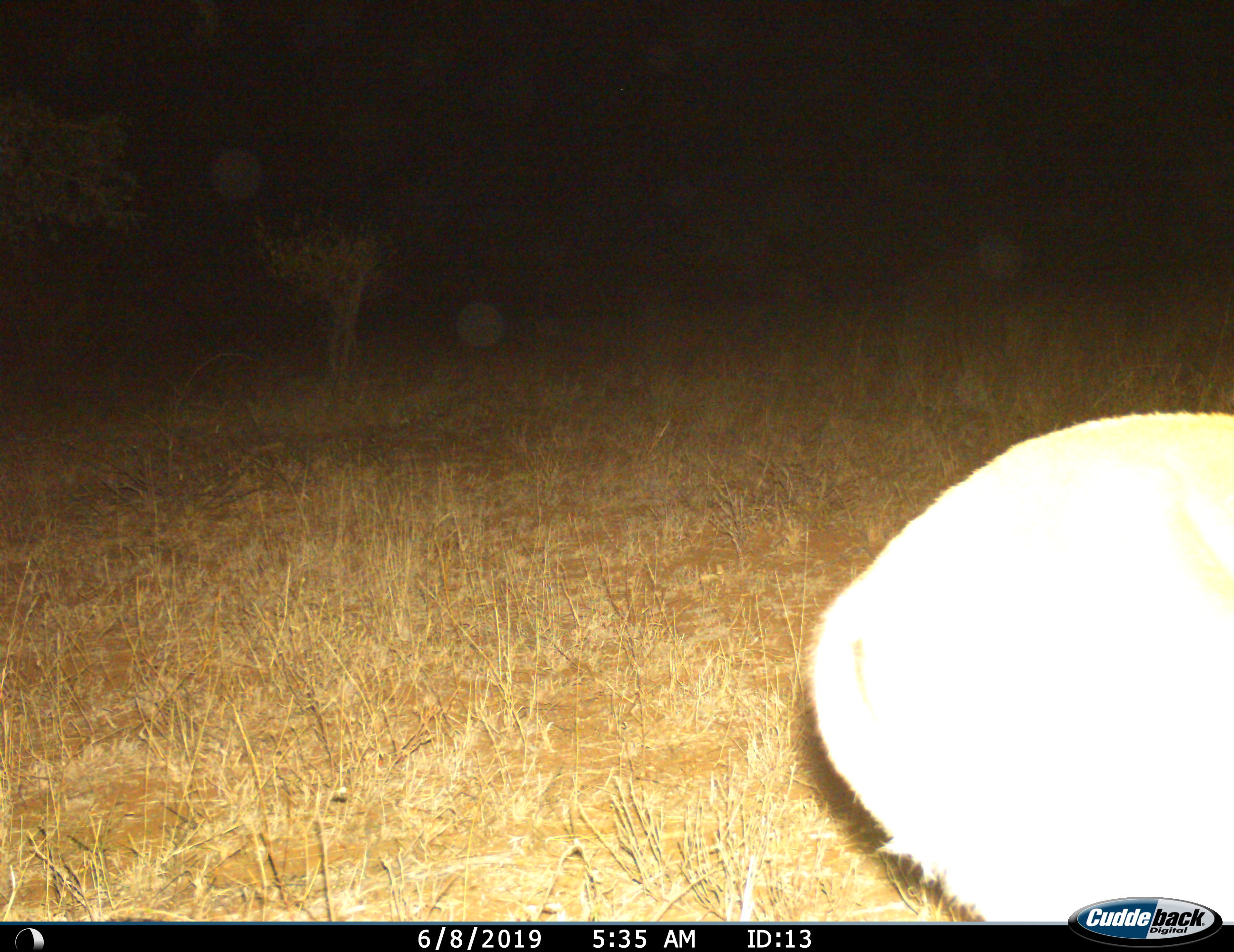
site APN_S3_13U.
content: unidentified animal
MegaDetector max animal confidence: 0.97